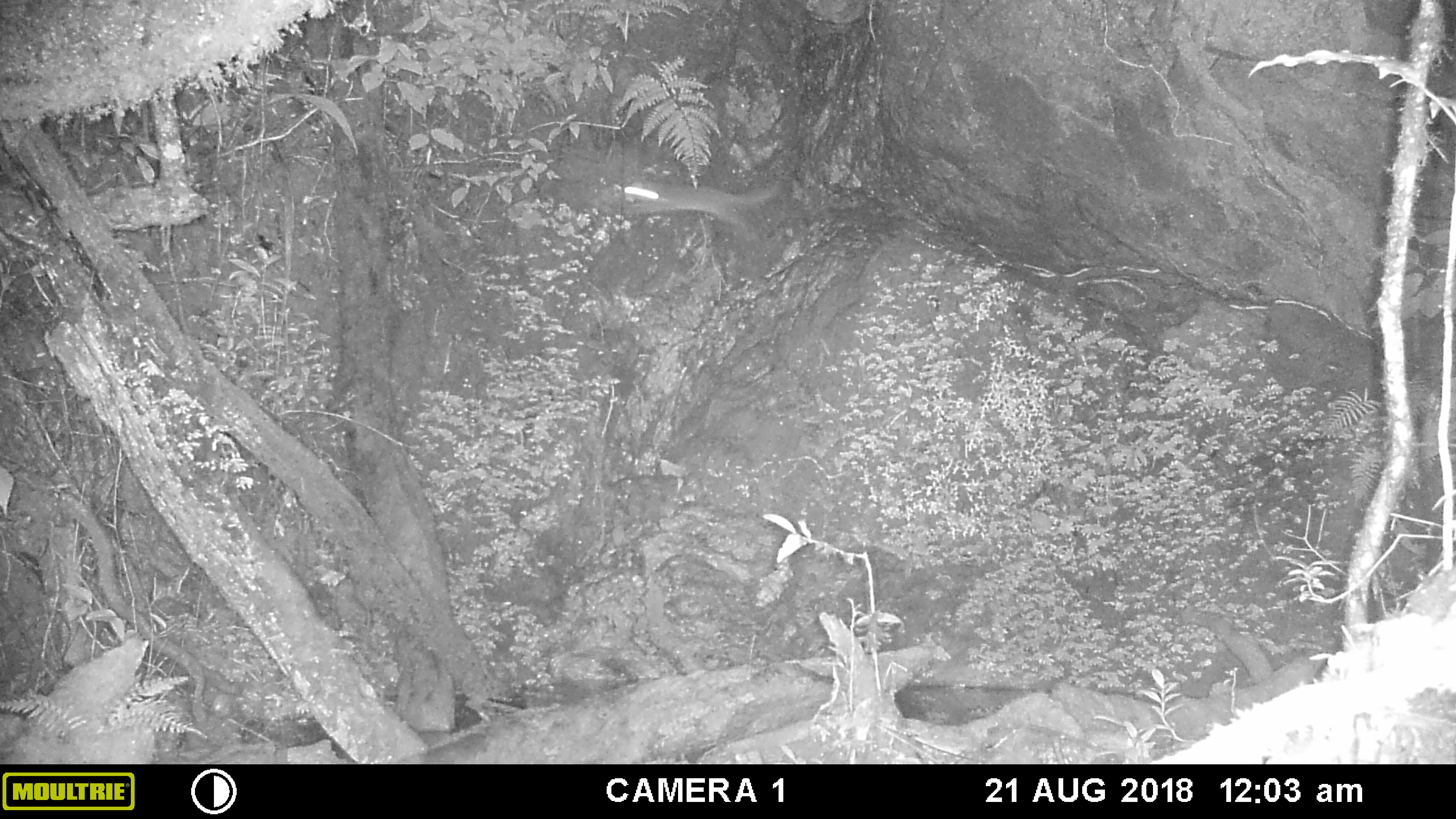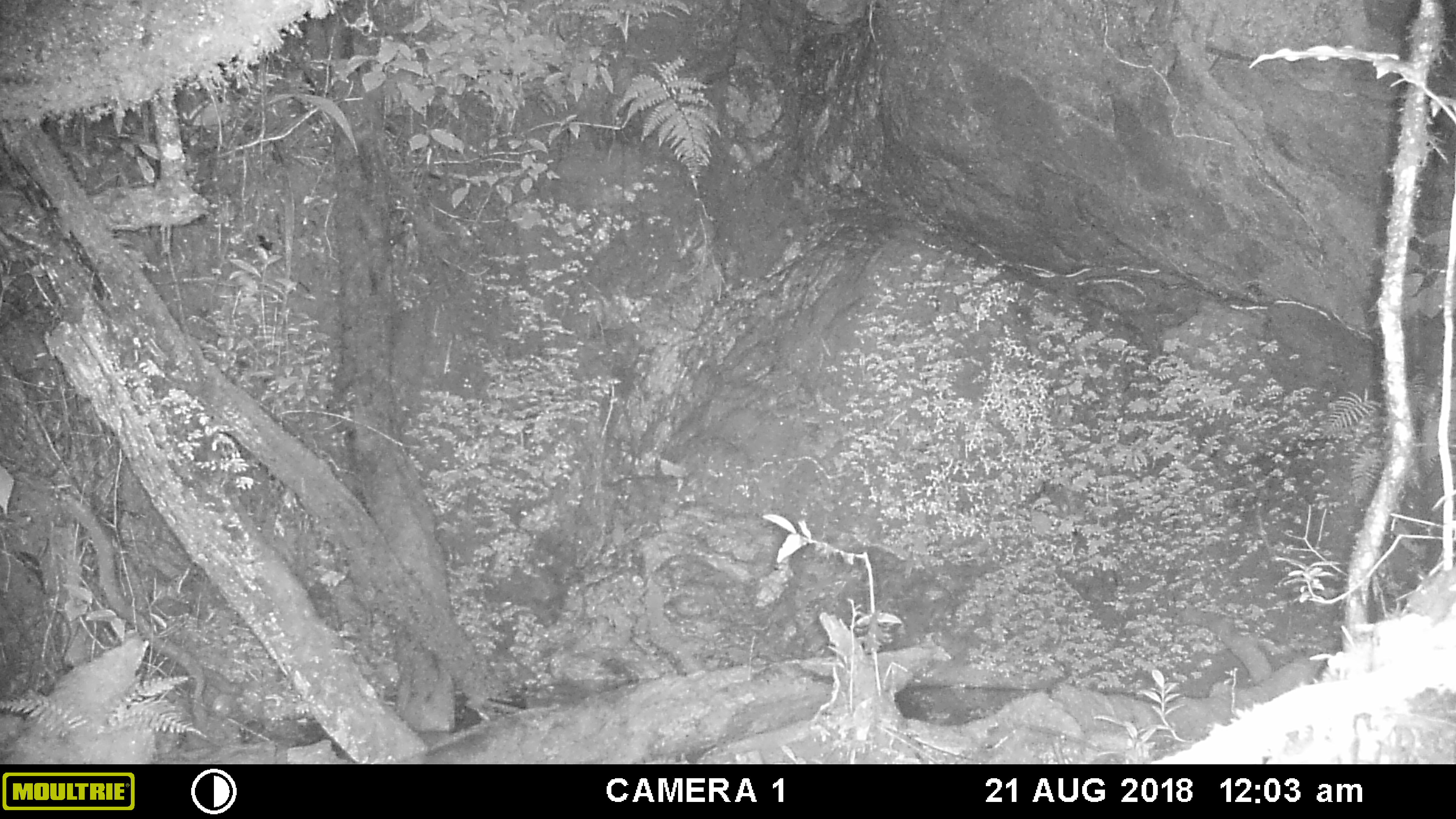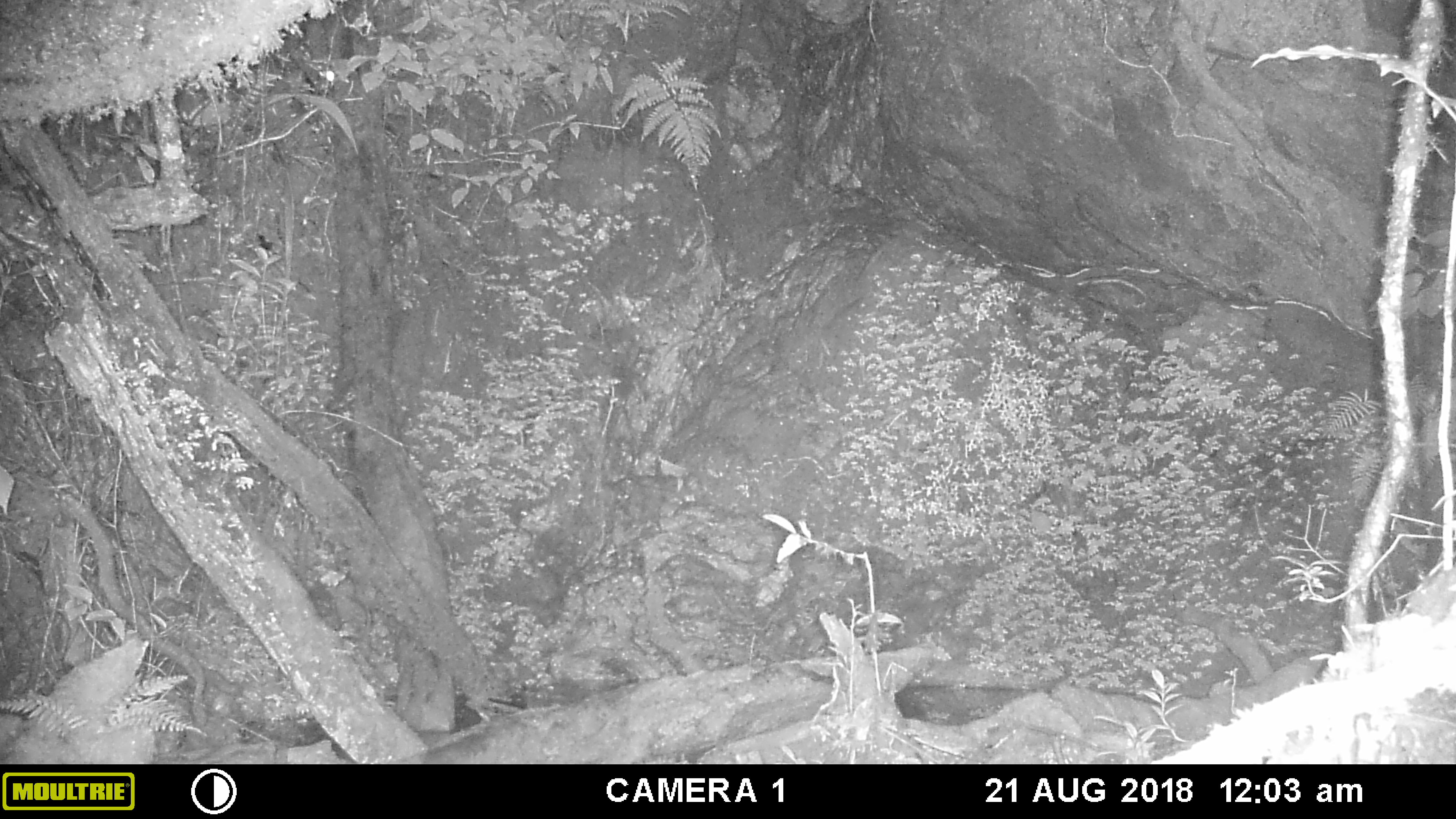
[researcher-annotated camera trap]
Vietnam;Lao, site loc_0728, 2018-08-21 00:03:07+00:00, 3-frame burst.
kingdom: Animalia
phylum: Chordata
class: Mammalia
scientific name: Mammalia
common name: mammal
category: unidentified small mammal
Unidentified small mammal (mammal) (Mammalia). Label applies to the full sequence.